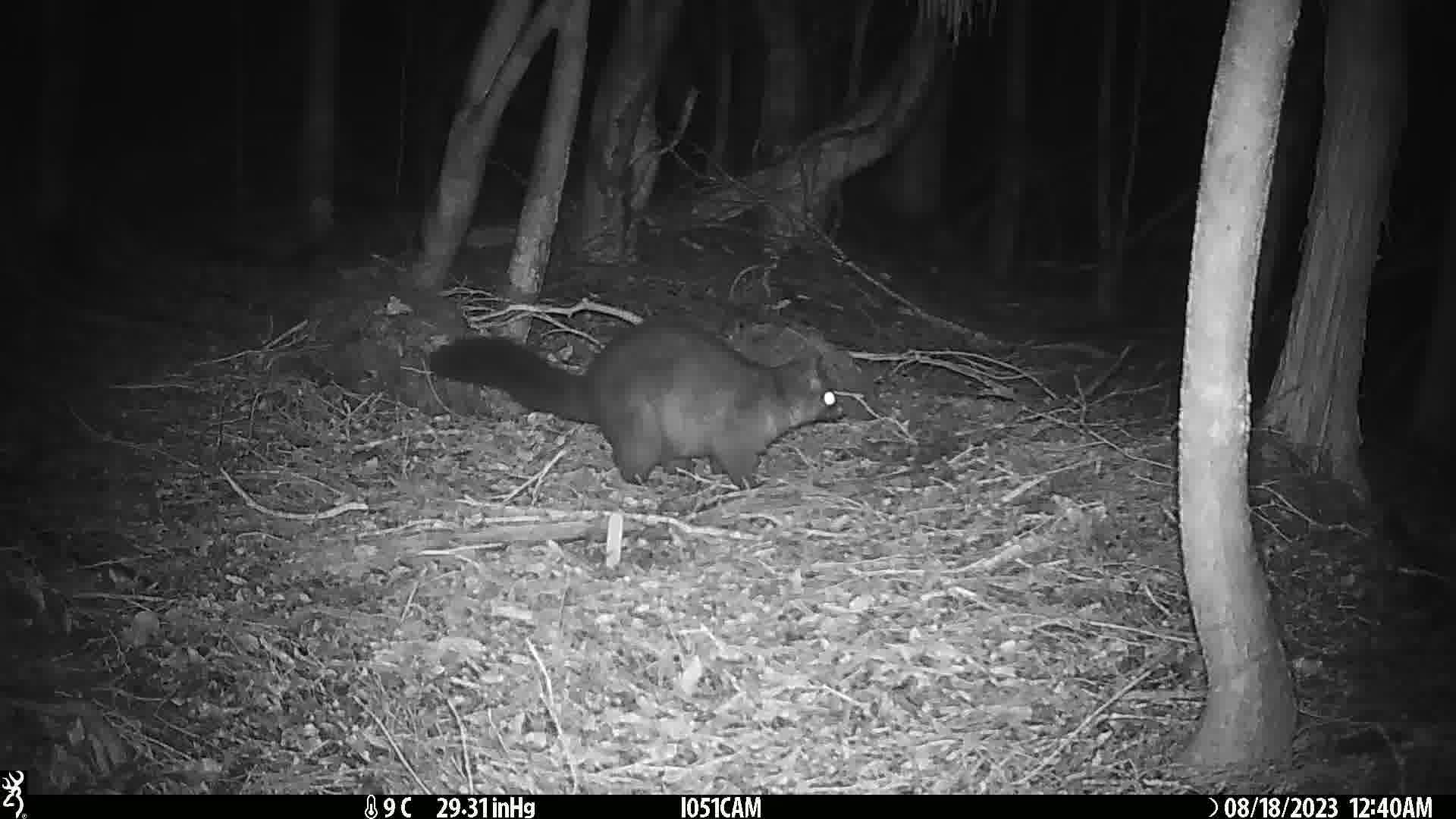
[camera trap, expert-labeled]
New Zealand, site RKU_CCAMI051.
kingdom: Animalia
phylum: Chordata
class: Mammalia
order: Diprotodontia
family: Phalangeridae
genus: Trichosurus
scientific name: Trichosurus vulpecula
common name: common brushtail possum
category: possum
Possum (common brushtail possum) (Trichosurus vulpecula).